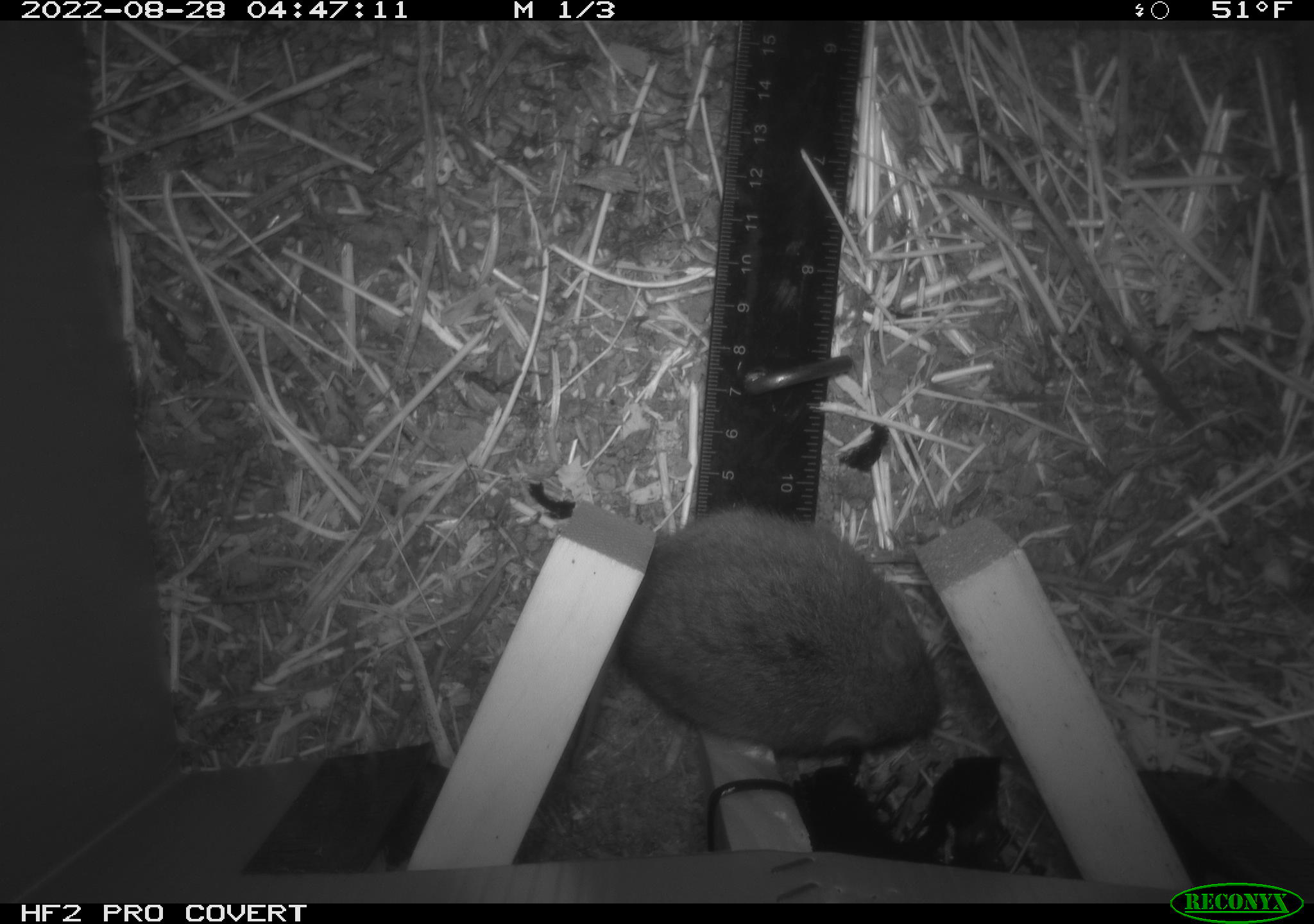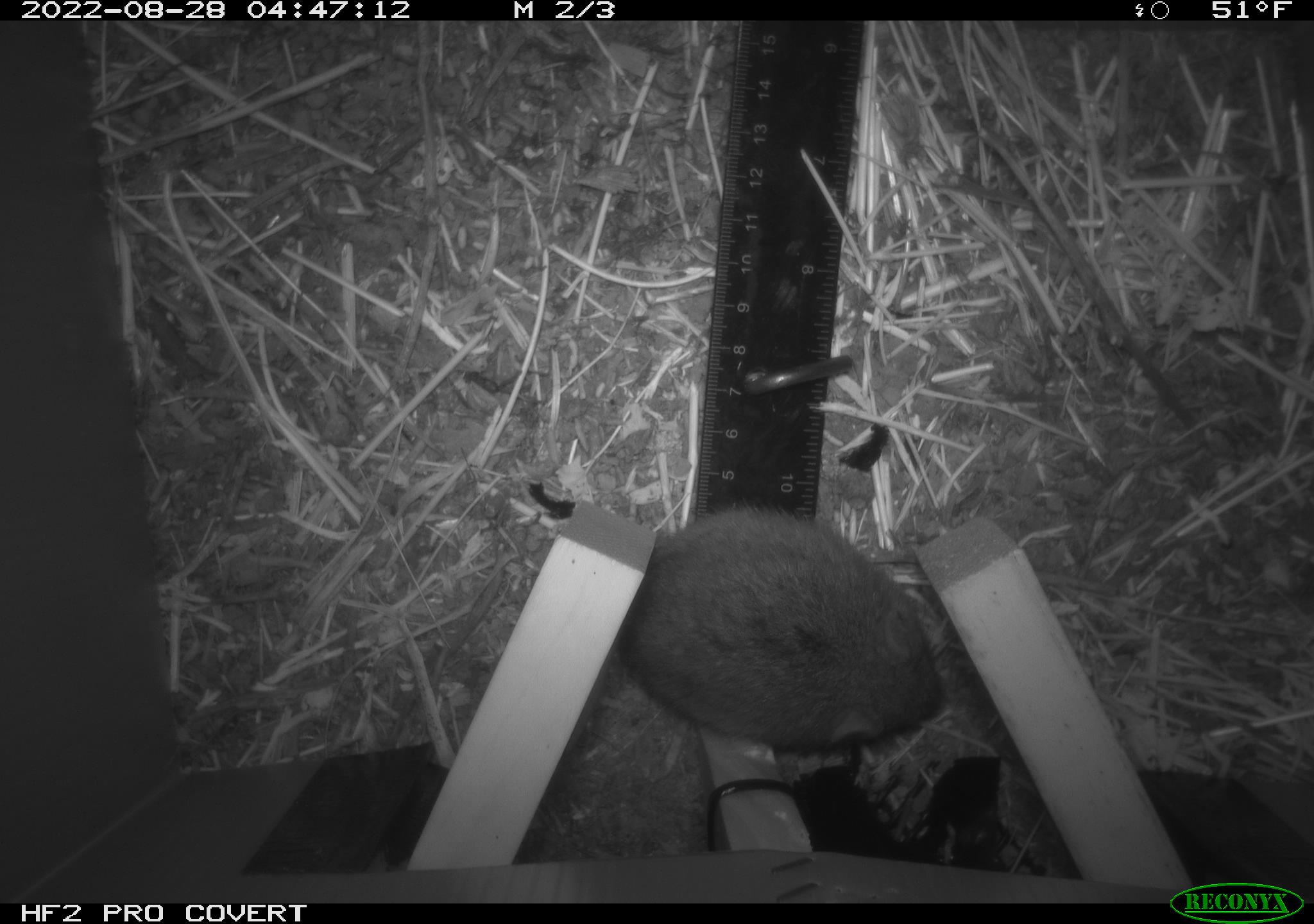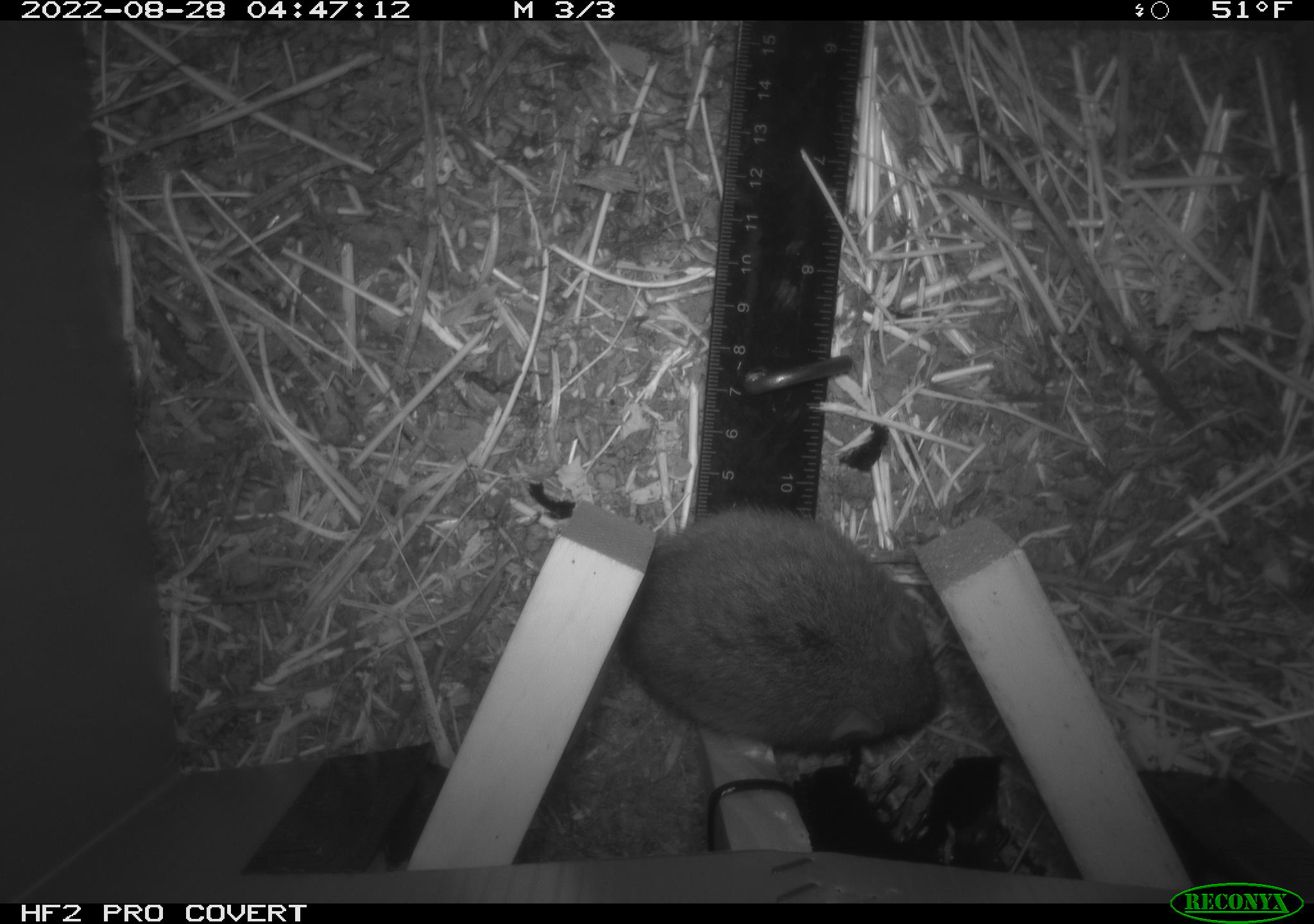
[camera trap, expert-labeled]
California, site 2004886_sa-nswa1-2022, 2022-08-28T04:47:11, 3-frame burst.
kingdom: Animalia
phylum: Chordata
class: Mammalia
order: Rodentia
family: Cricetidae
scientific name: Cricetidae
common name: hamsters, voles, lemmings, and allies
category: cricetidae family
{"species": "cricetidae family (hamsters, voles, lemmings, and allies) (Cricetidae)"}